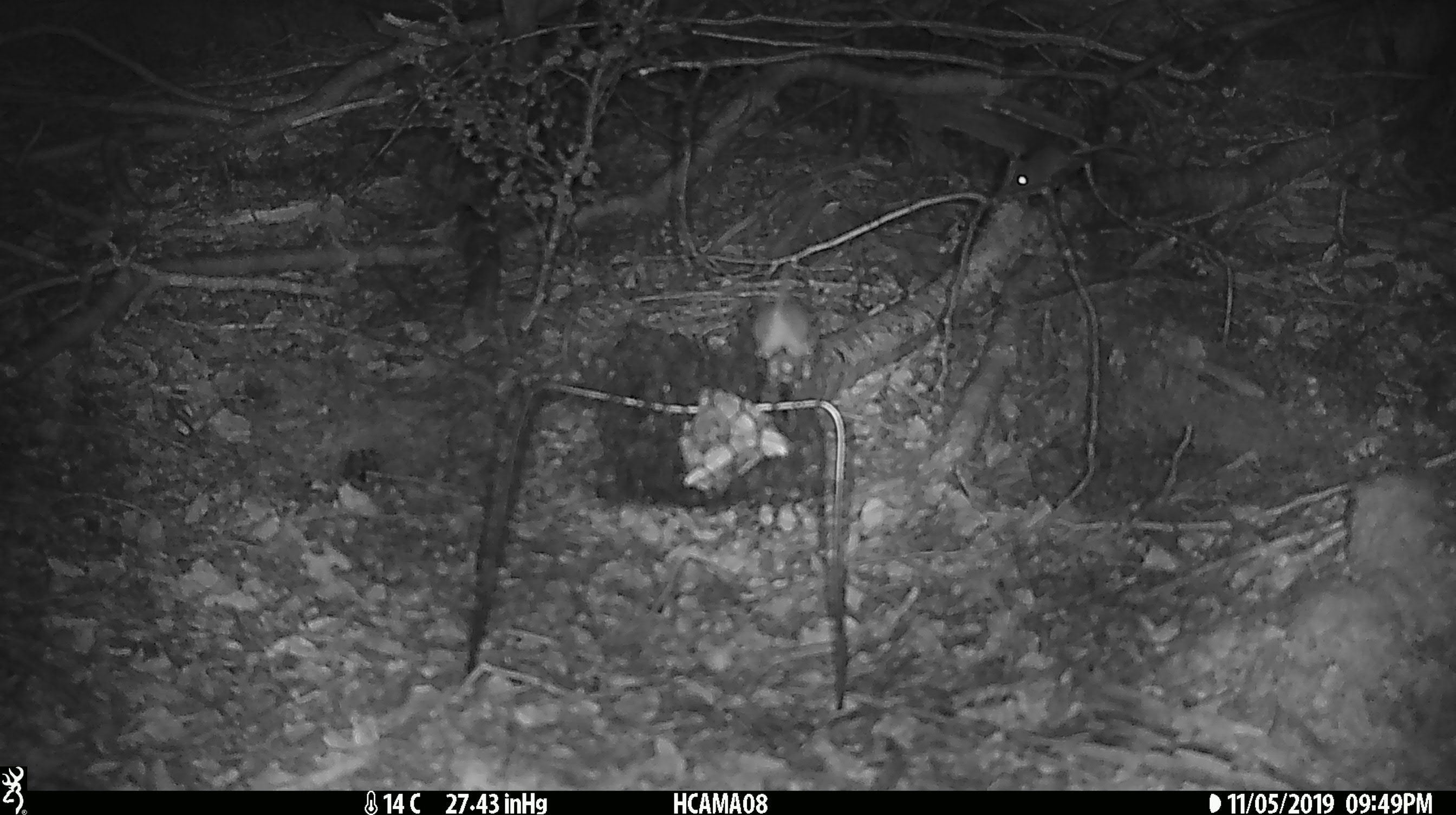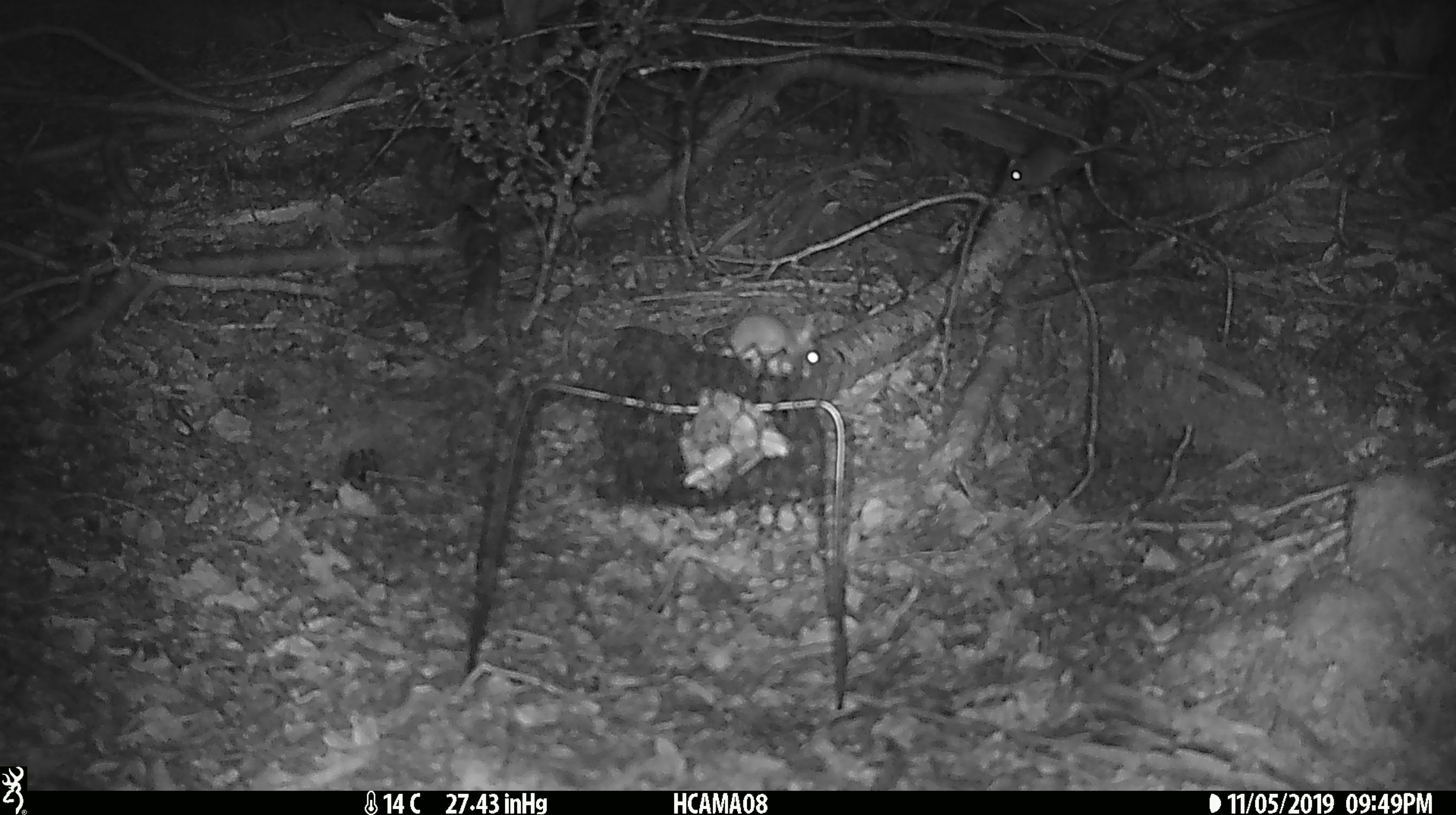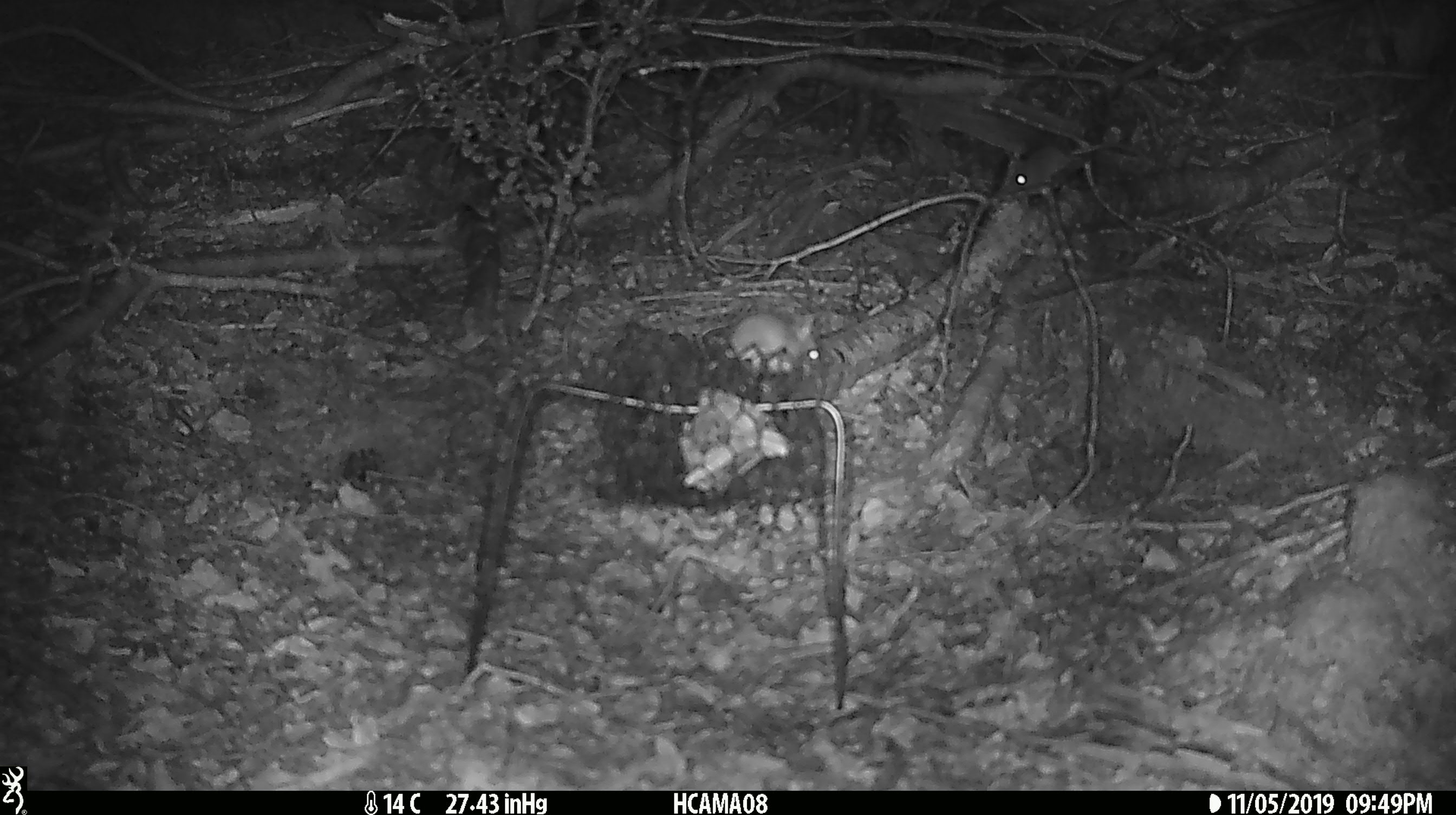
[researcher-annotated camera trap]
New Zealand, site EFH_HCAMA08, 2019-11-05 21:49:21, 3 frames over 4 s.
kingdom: Animalia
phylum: Chordata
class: Mammalia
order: Rodentia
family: Muridae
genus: Mus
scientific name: Mus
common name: mouse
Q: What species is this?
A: Mouse (Mus).